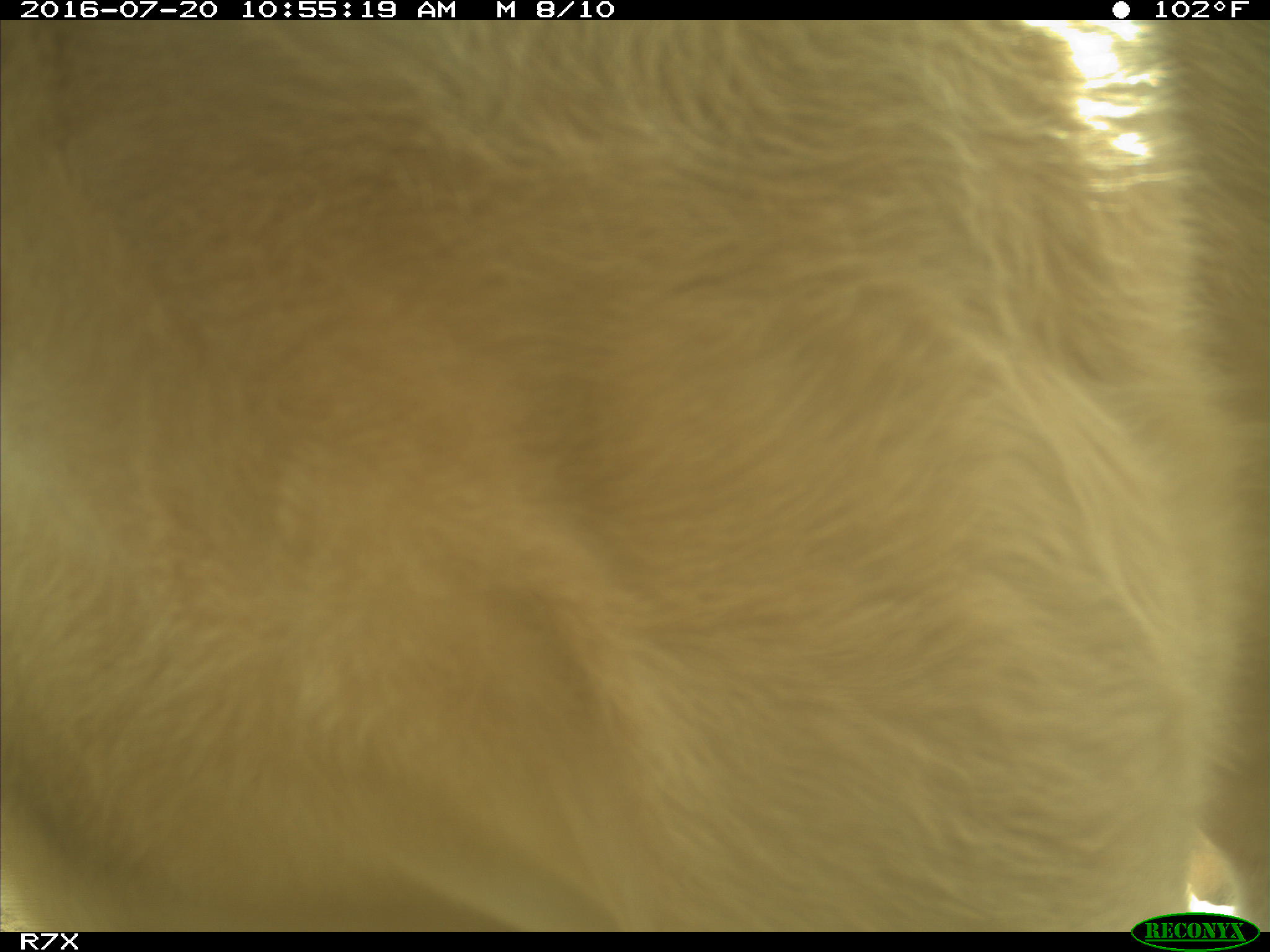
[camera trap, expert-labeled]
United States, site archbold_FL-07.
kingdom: Animalia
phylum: Chordata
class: Mammalia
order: Artiodactyla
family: Bovidae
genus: Bos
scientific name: Bos taurus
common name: domestic cow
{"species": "Bos taurus (domestic cow)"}